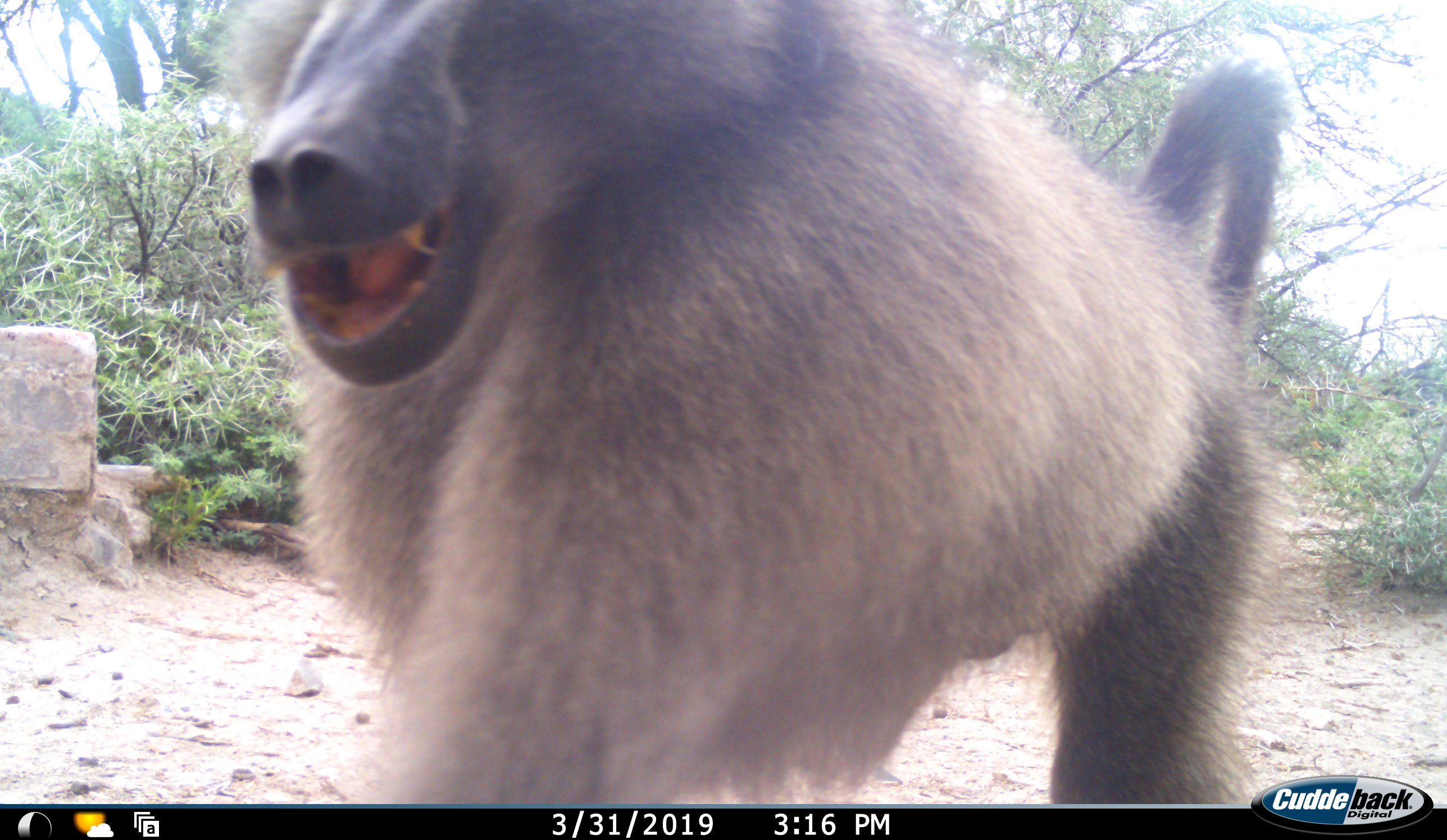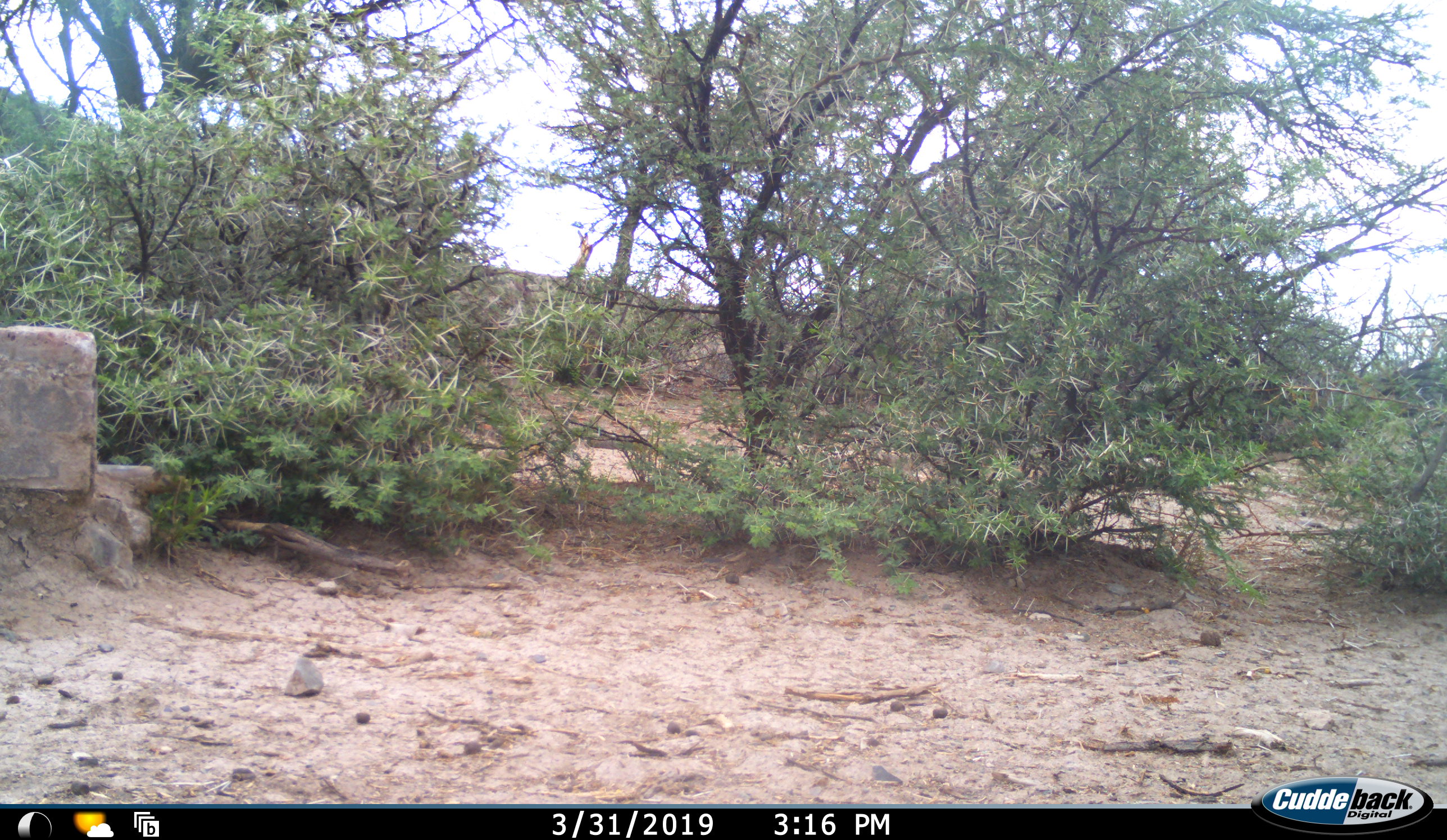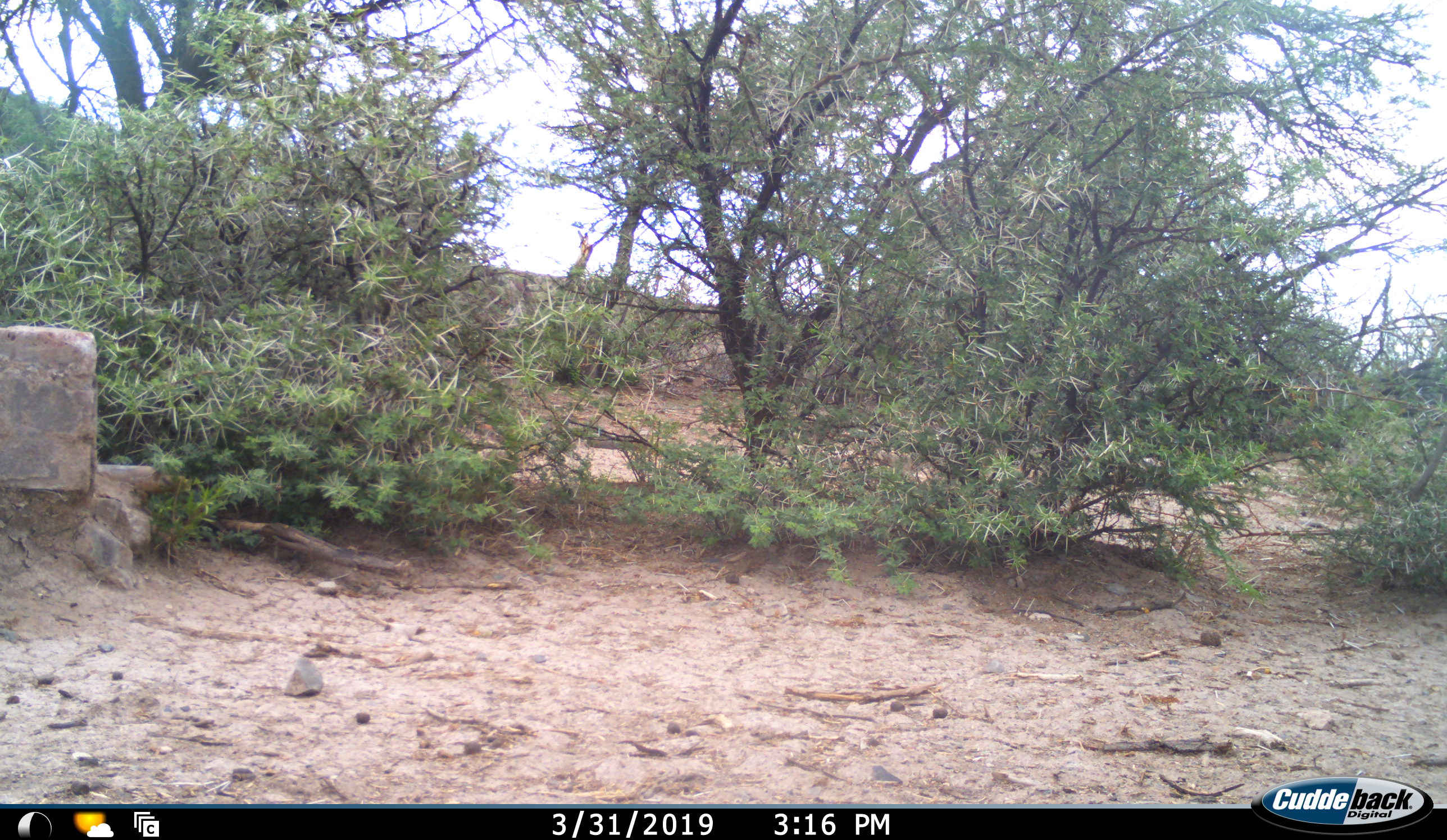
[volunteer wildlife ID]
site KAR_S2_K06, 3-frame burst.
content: unidentified animal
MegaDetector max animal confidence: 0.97